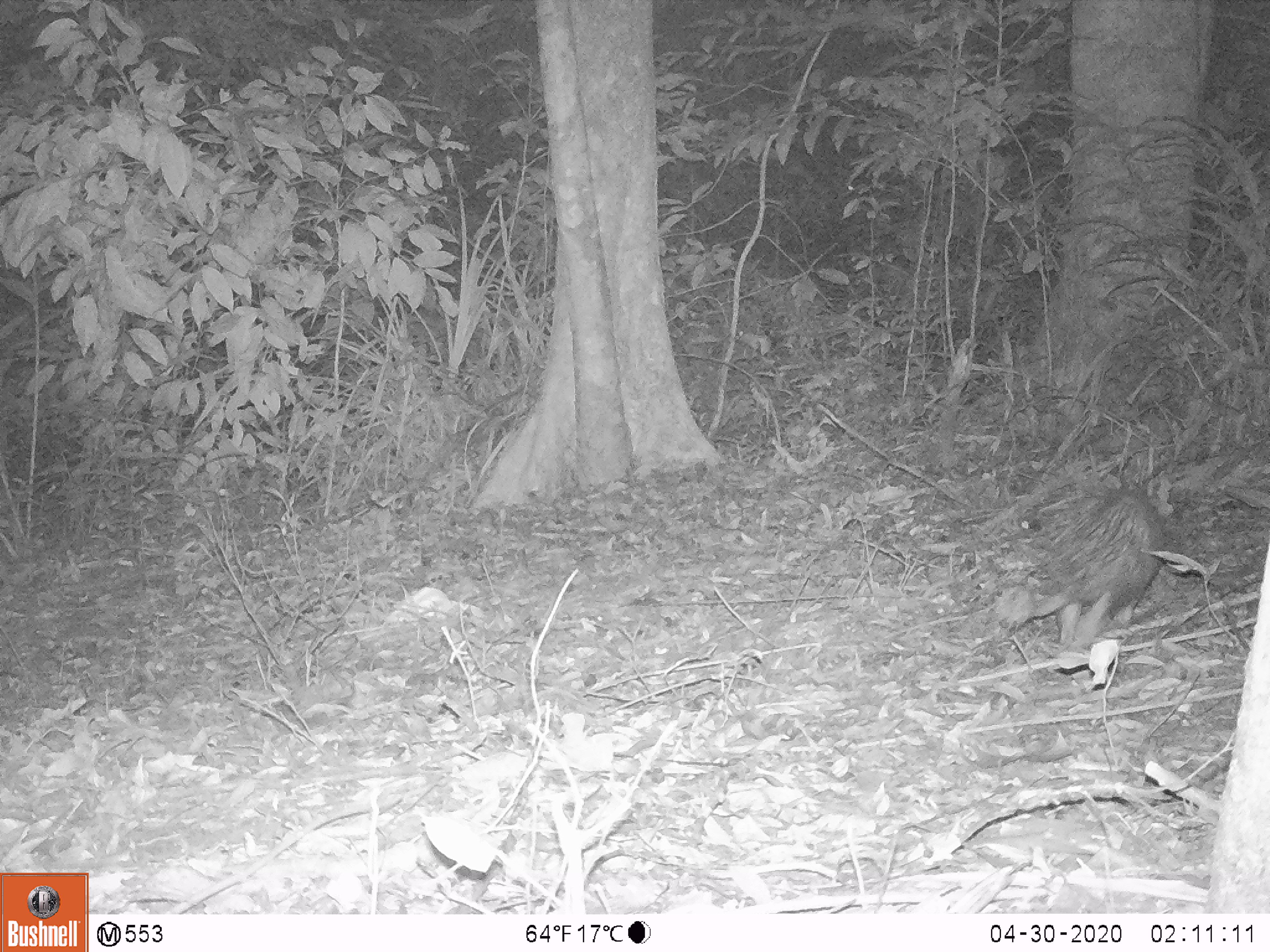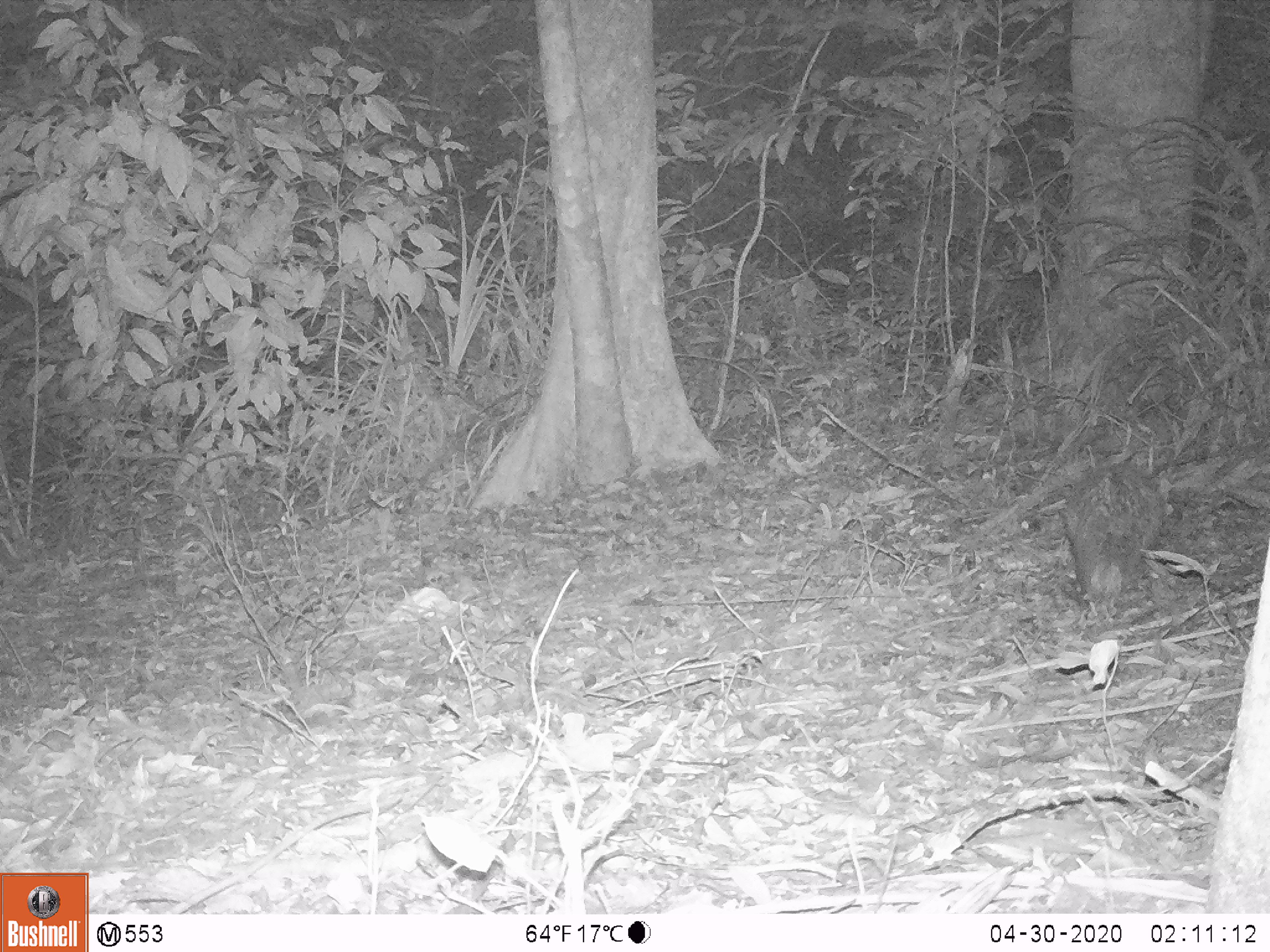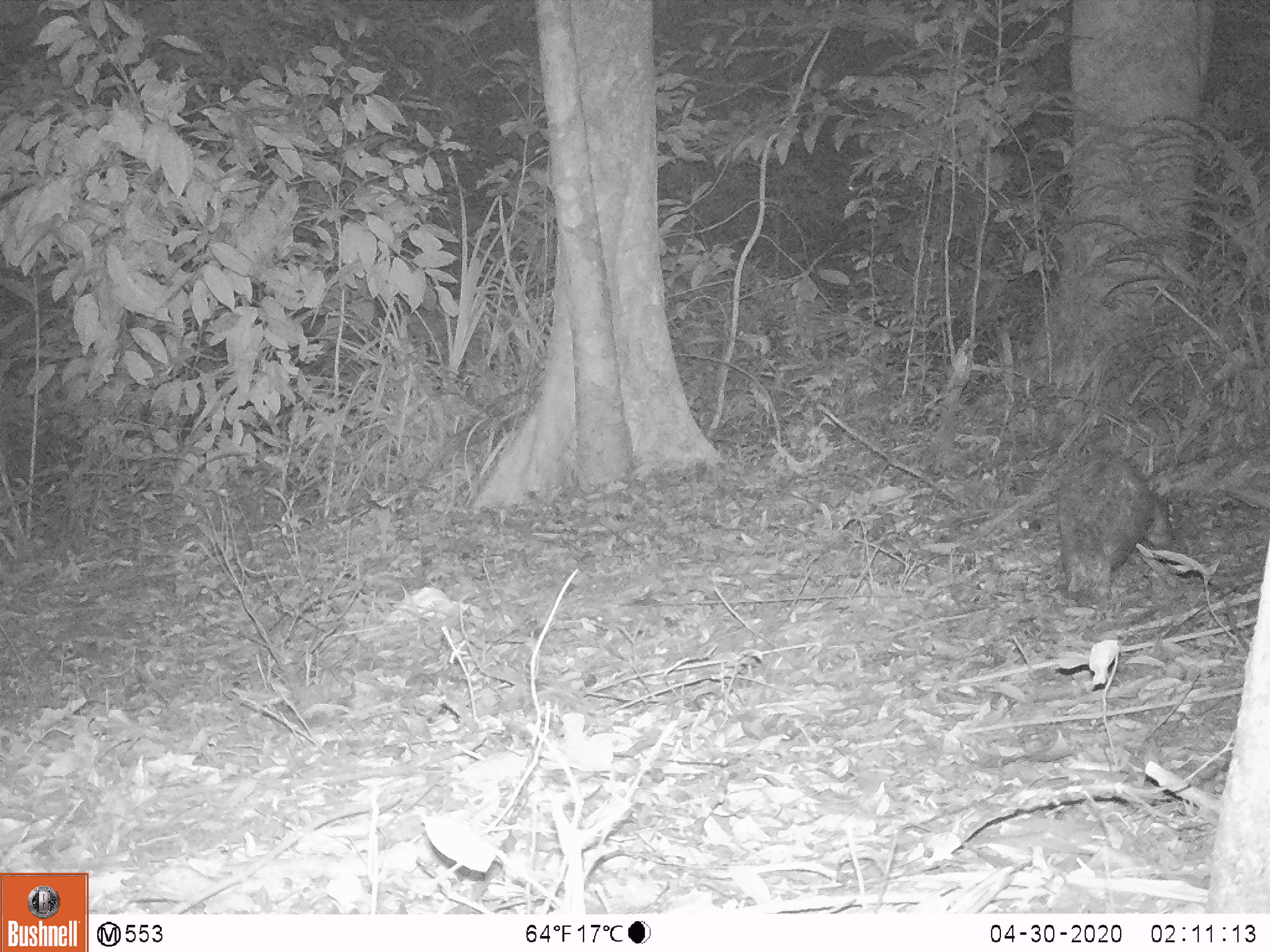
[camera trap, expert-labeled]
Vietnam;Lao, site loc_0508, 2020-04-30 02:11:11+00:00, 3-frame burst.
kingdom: Animalia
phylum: Chordata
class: Mammalia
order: Rodentia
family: Hystricidae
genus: Atherurus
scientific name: Atherurus macrourus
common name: asiatic brush-tailed porcupine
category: asiatic brush tailed porcupine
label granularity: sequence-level